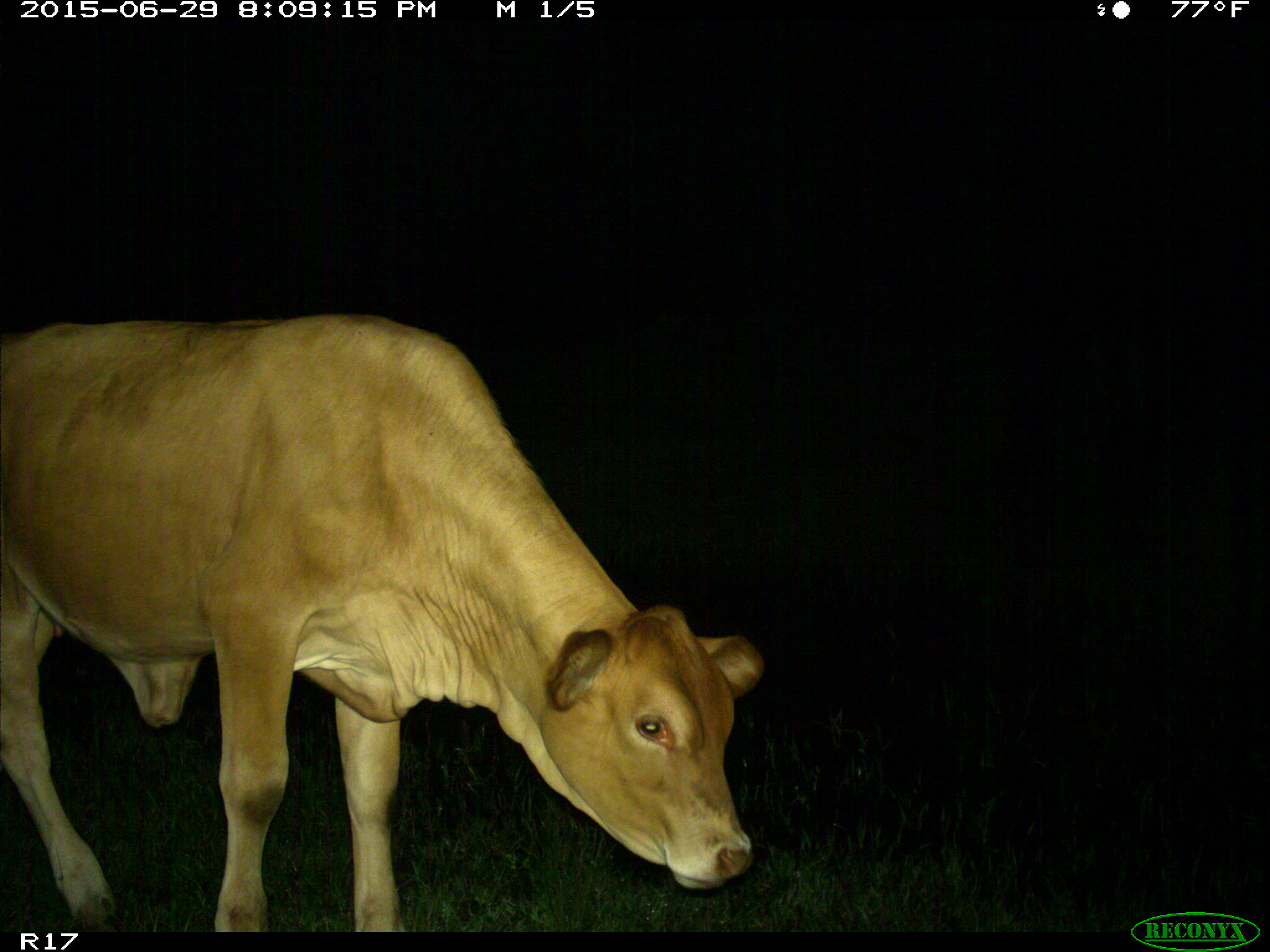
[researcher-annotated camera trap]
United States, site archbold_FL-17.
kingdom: Animalia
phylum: Chordata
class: Mammalia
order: Artiodactyla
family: Bovidae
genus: Bos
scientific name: Bos taurus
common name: domestic cow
Bos taurus (domestic cow).